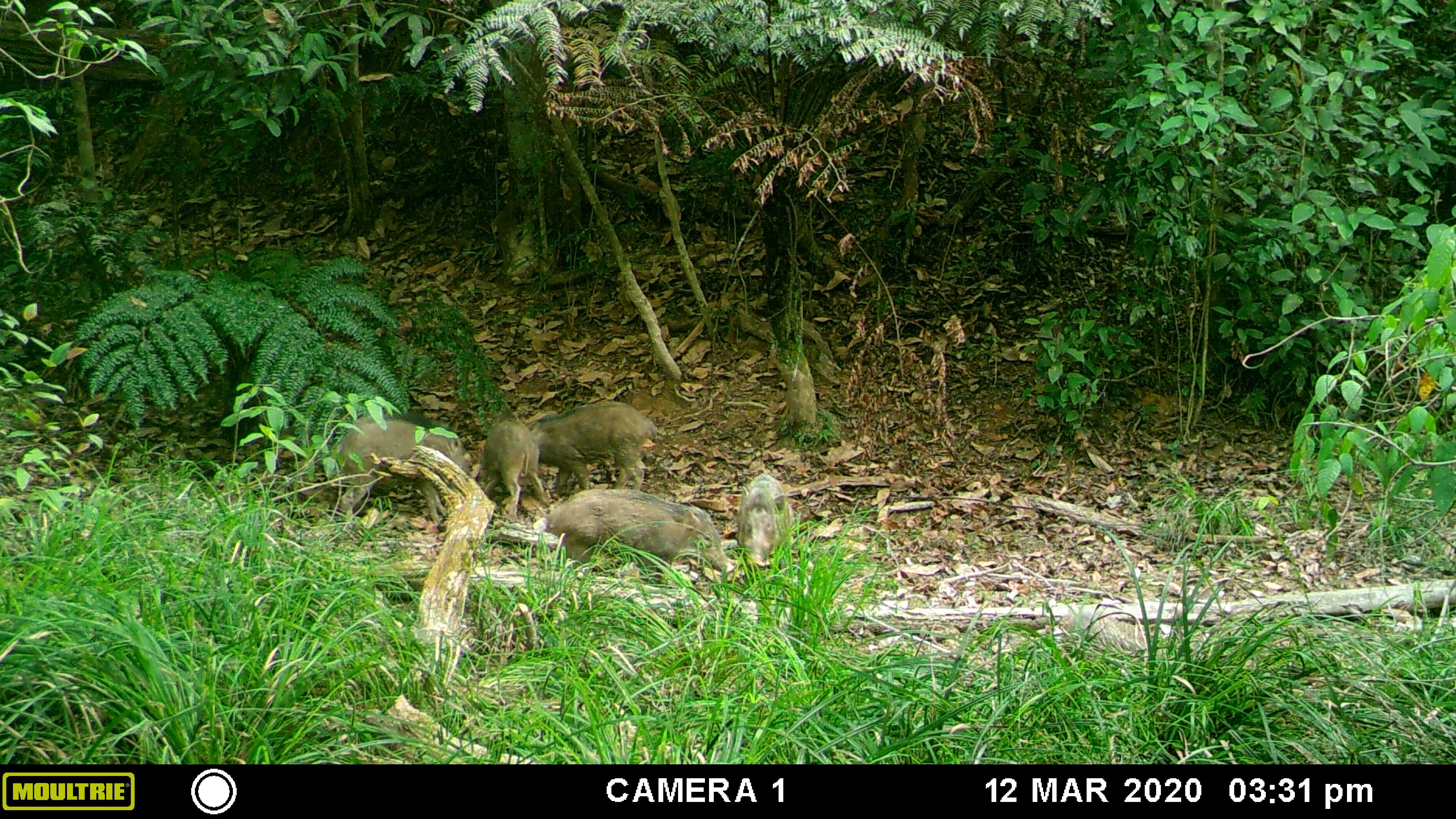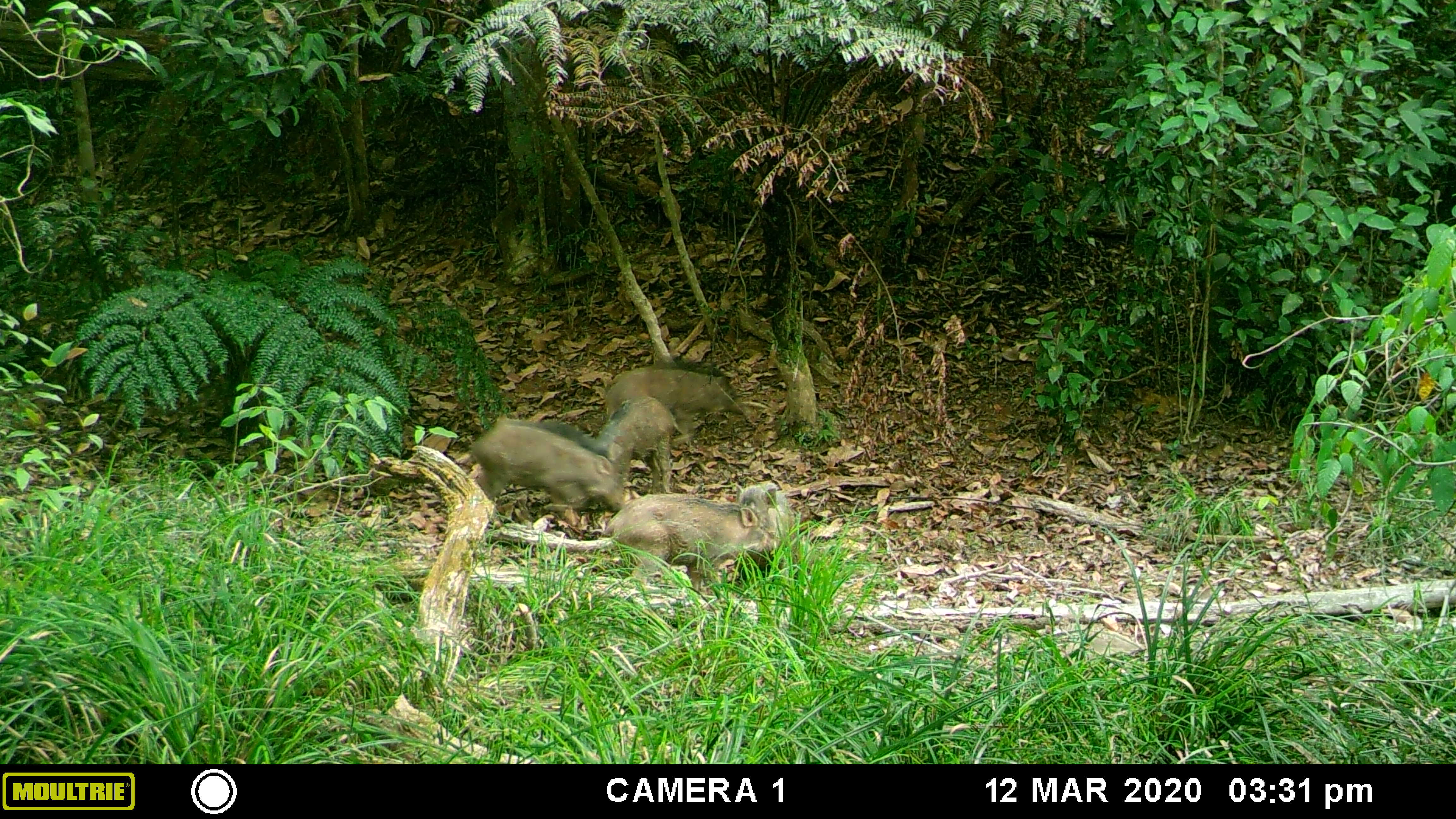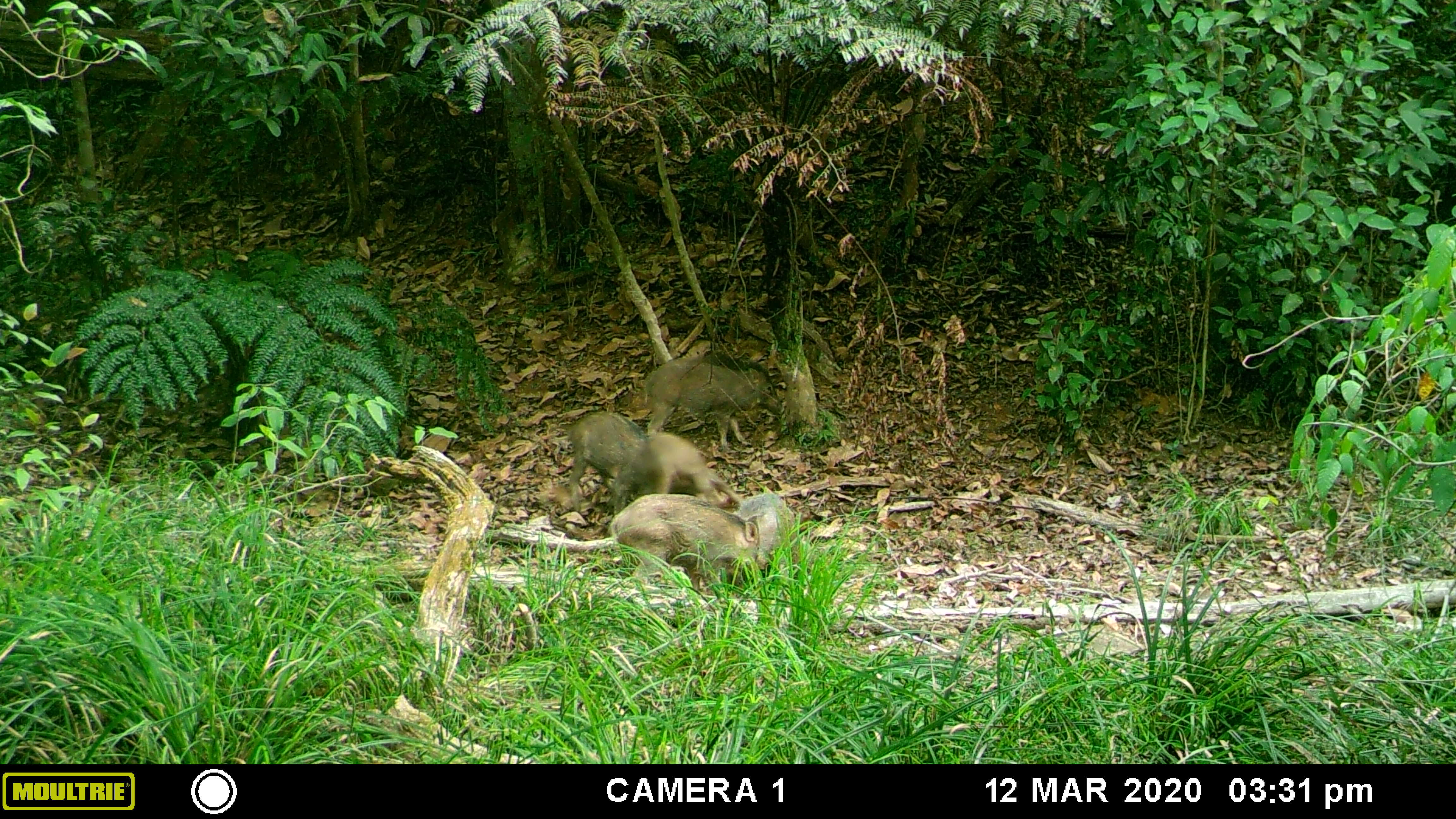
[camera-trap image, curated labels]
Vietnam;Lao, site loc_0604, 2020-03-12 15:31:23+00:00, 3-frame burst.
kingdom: Animalia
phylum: Chordata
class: Mammalia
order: Artiodactyla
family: Suidae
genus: Sus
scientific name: Sus scrofa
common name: eurasian wild pig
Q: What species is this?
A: Eurasian wild pig (Sus scrofa).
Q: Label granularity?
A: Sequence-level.